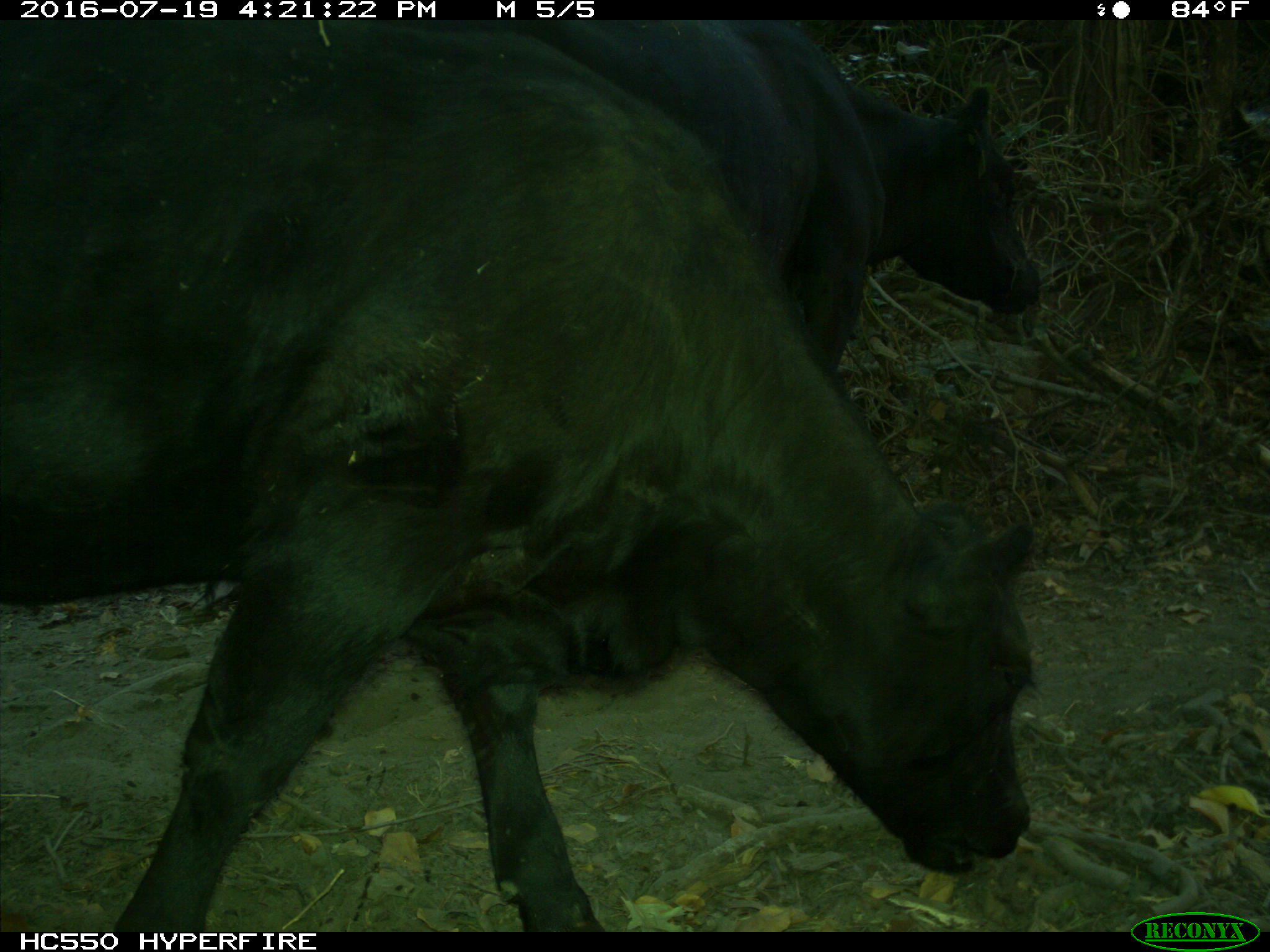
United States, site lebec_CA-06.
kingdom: Animalia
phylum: Chordata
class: Mammalia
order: Artiodactyla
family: Bovidae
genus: Bos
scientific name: Bos taurus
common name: domestic cow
Bos taurus (domestic cow).